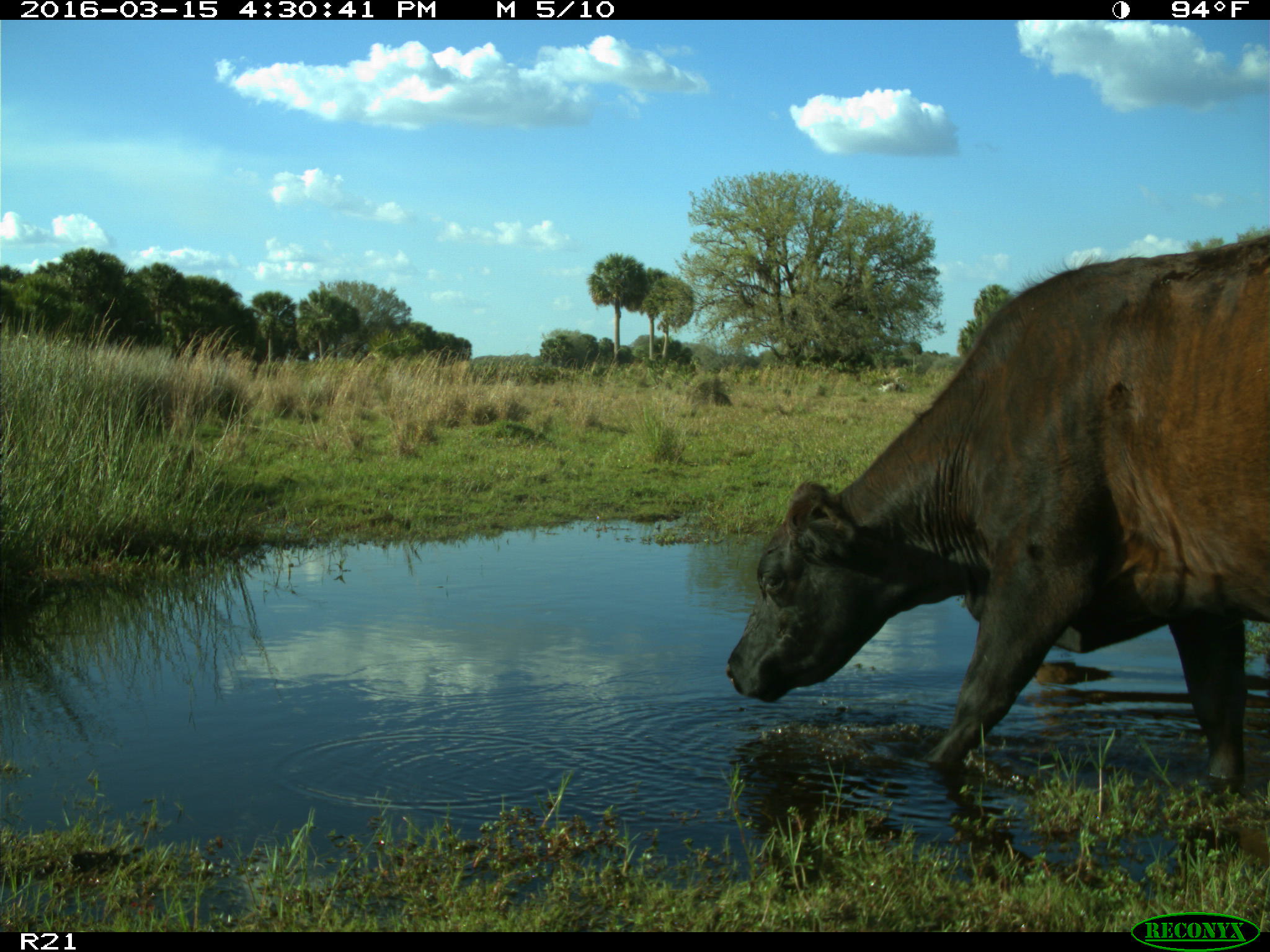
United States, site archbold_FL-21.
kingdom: Animalia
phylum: Chordata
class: Mammalia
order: Artiodactyla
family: Bovidae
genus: Bos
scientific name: Bos taurus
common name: domestic cow